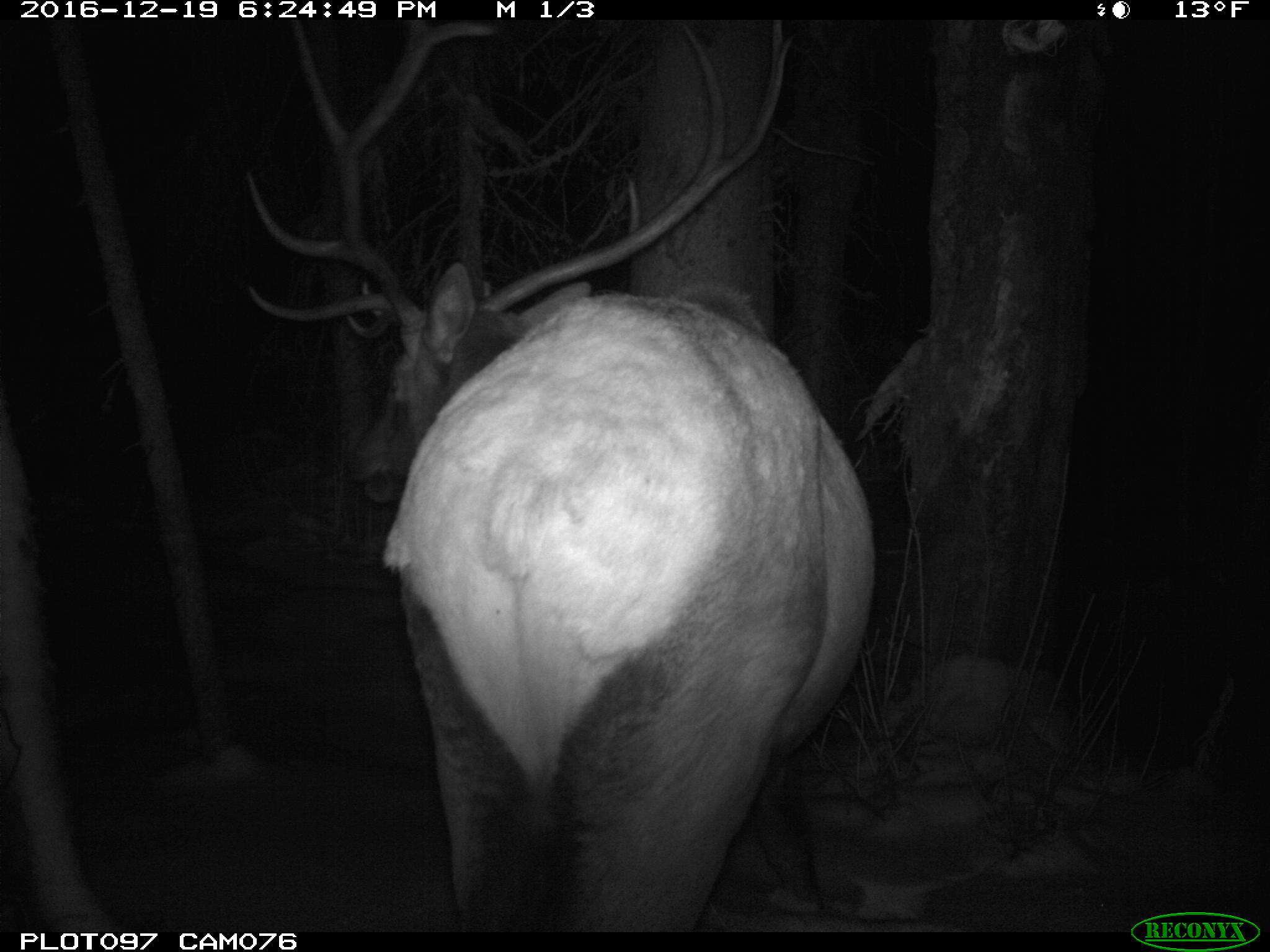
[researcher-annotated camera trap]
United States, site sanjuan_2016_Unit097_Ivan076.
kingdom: Animalia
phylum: Chordata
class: Mammalia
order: Artiodactyla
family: Cervidae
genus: Cervus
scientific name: Cervus elaphus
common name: red deer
Cervus elaphus (red deer).